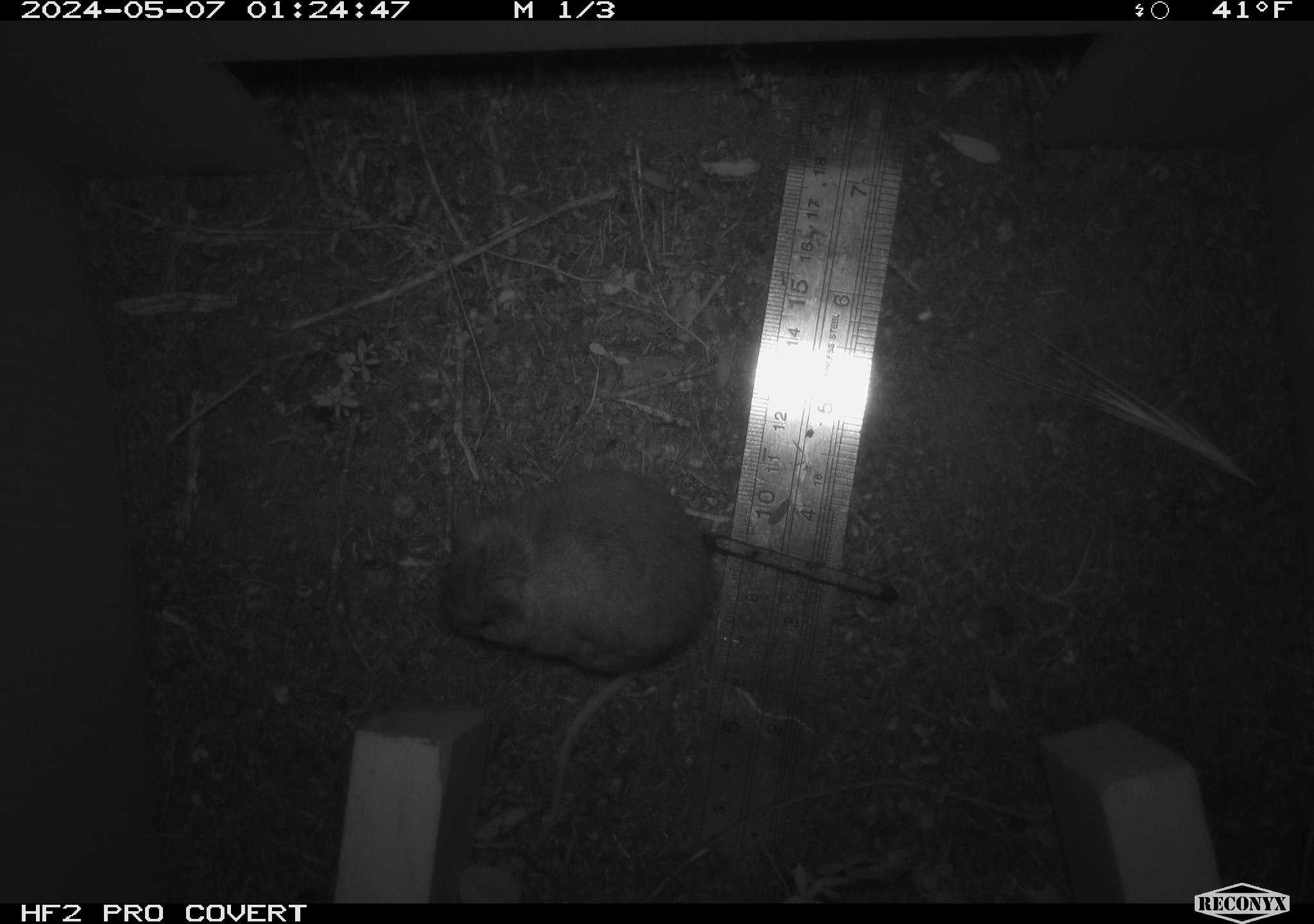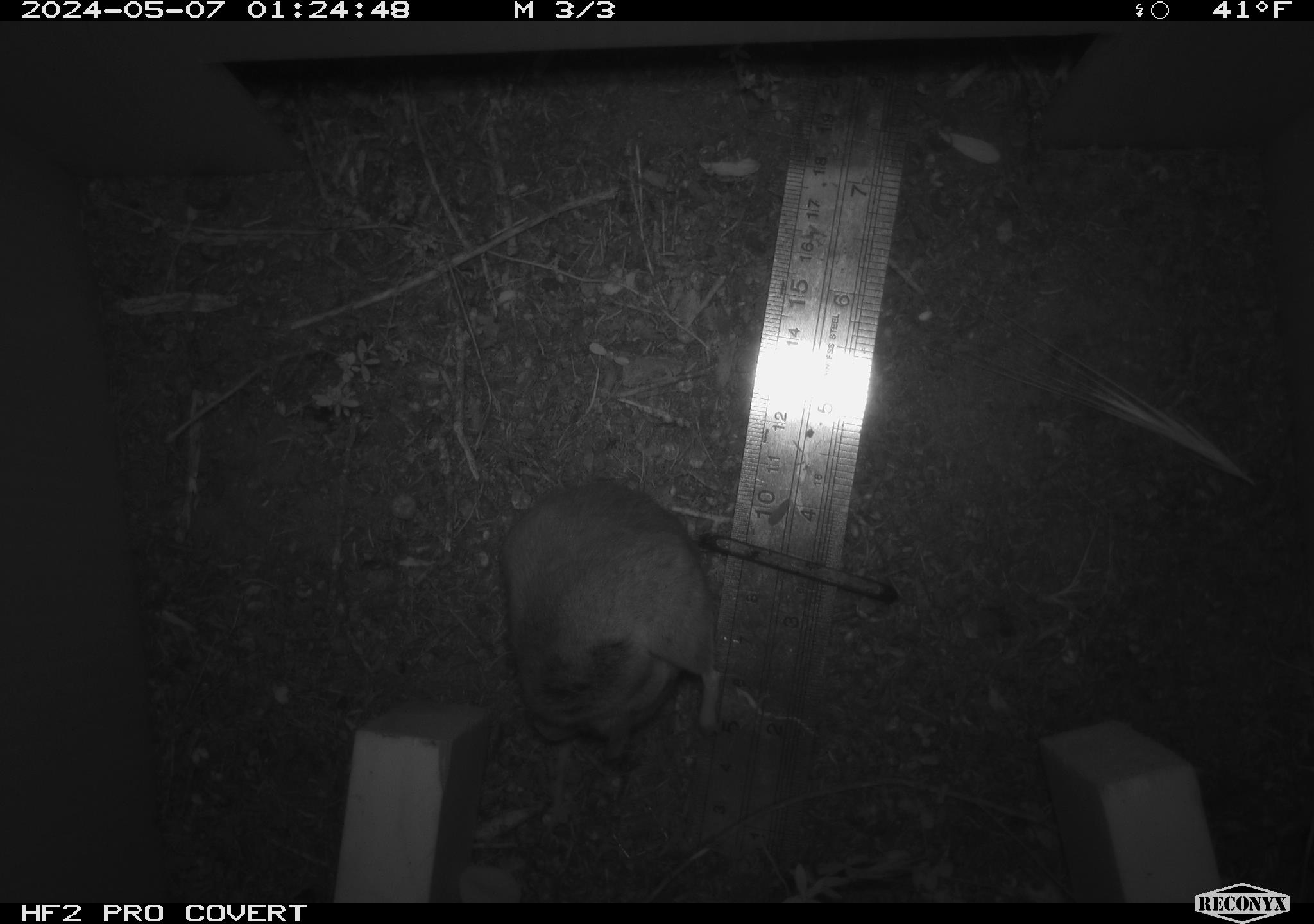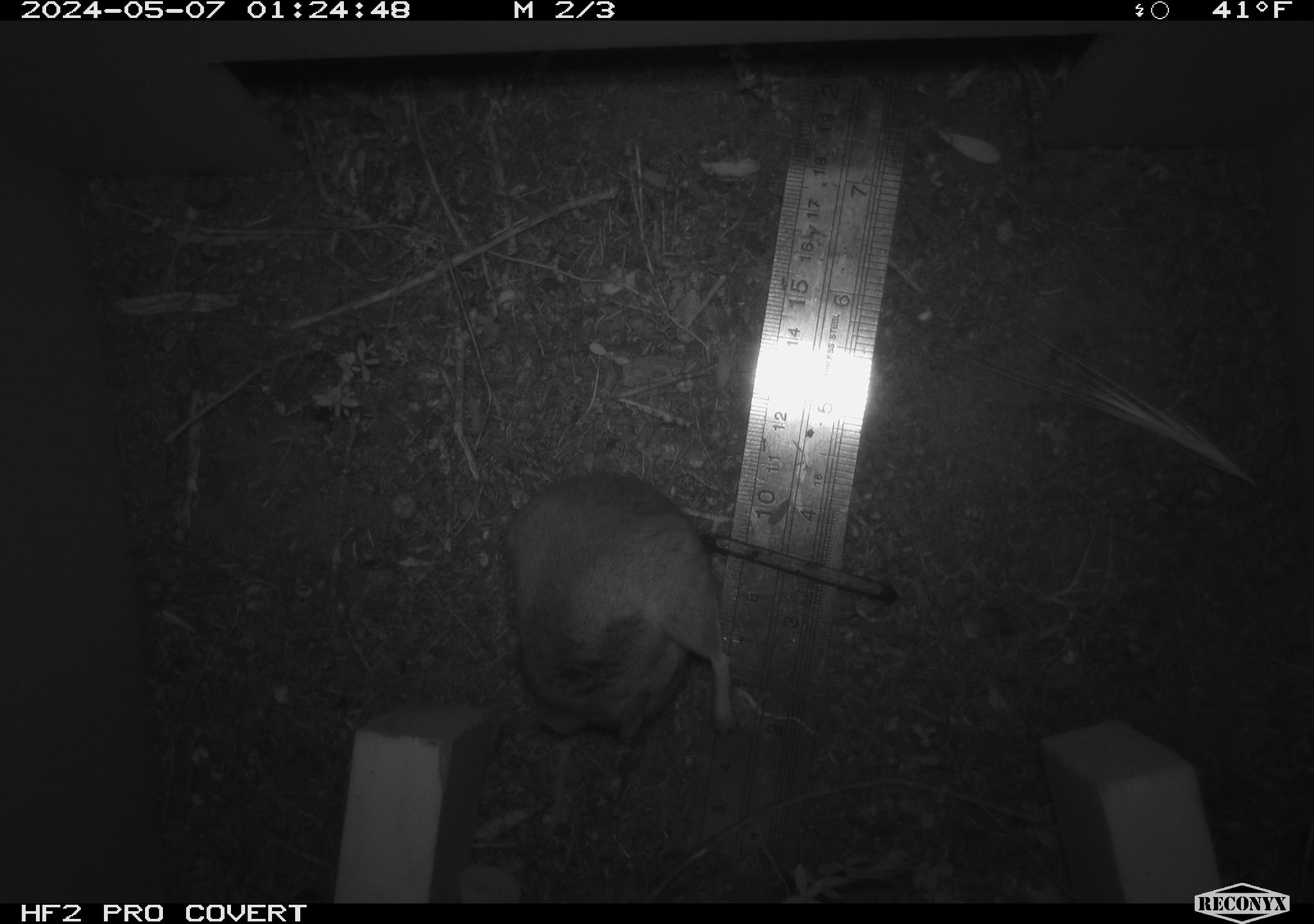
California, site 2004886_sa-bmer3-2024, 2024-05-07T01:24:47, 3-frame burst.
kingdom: Animalia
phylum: Chordata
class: Mammalia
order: Rodentia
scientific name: Rodentia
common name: mouse species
Mouse species (Rodentia).